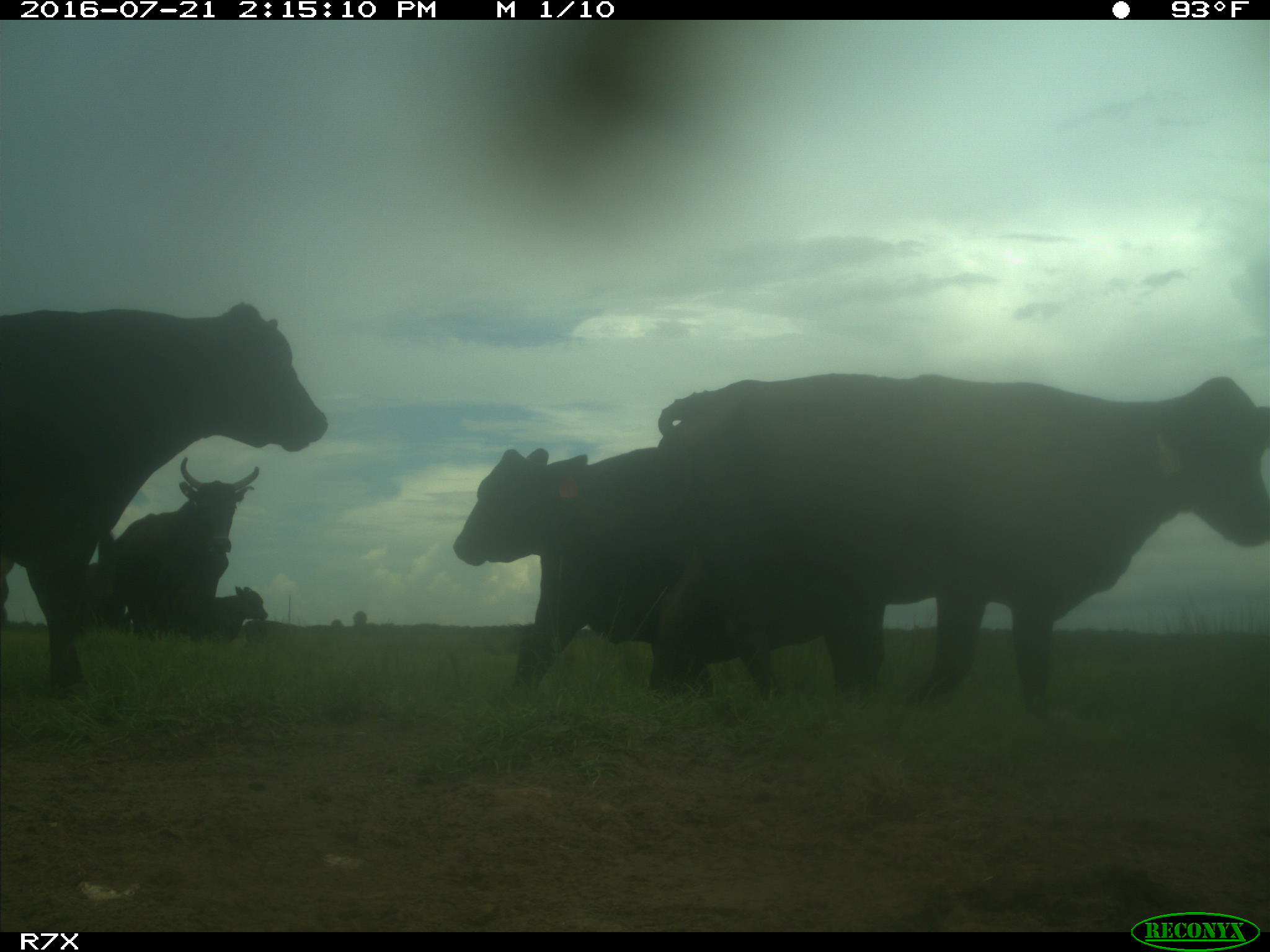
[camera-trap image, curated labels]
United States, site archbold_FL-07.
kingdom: Animalia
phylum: Chordata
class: Mammalia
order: Artiodactyla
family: Bovidae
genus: Bos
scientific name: Bos taurus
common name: domestic cow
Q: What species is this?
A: Bos taurus (domestic cow).